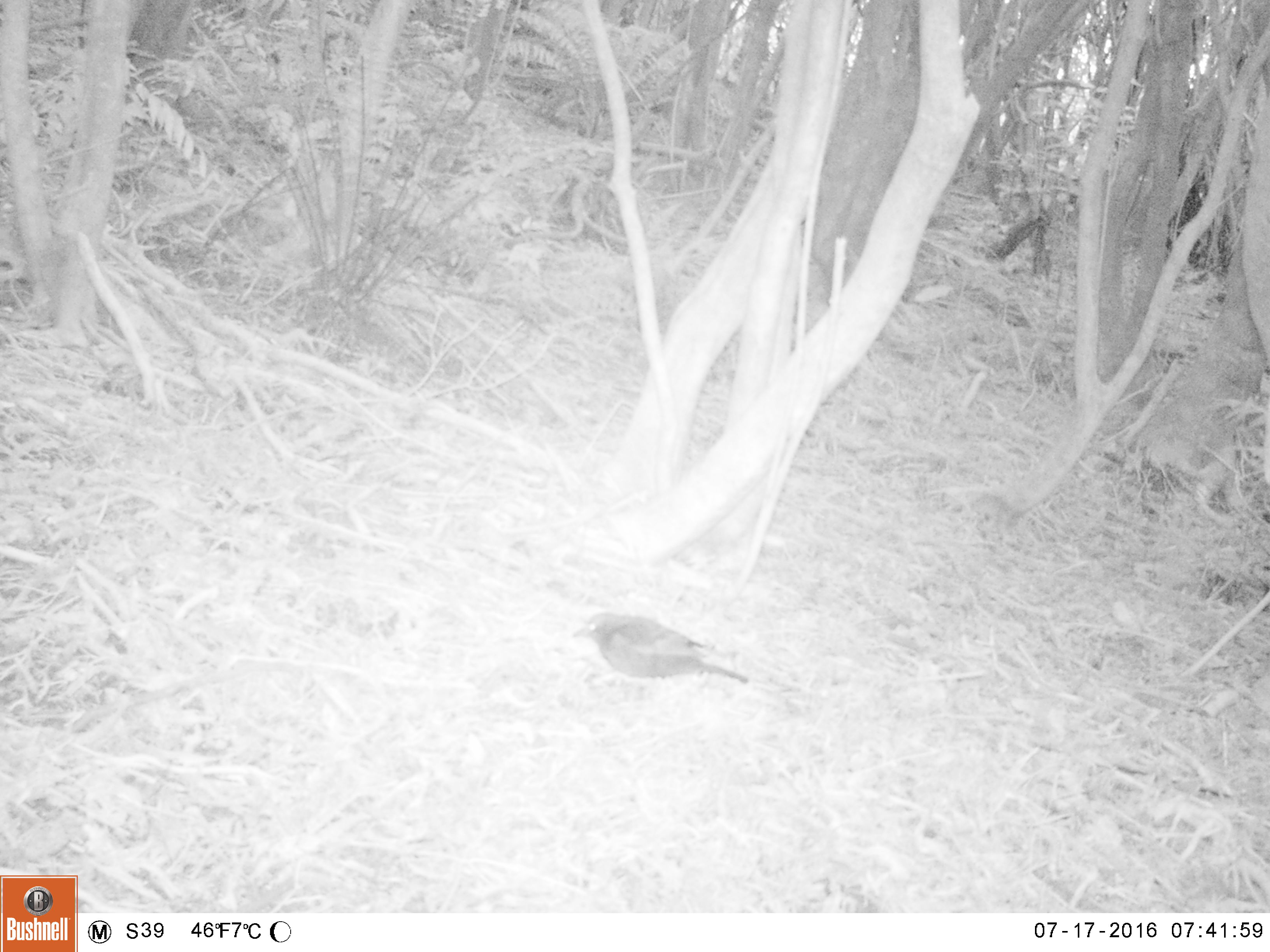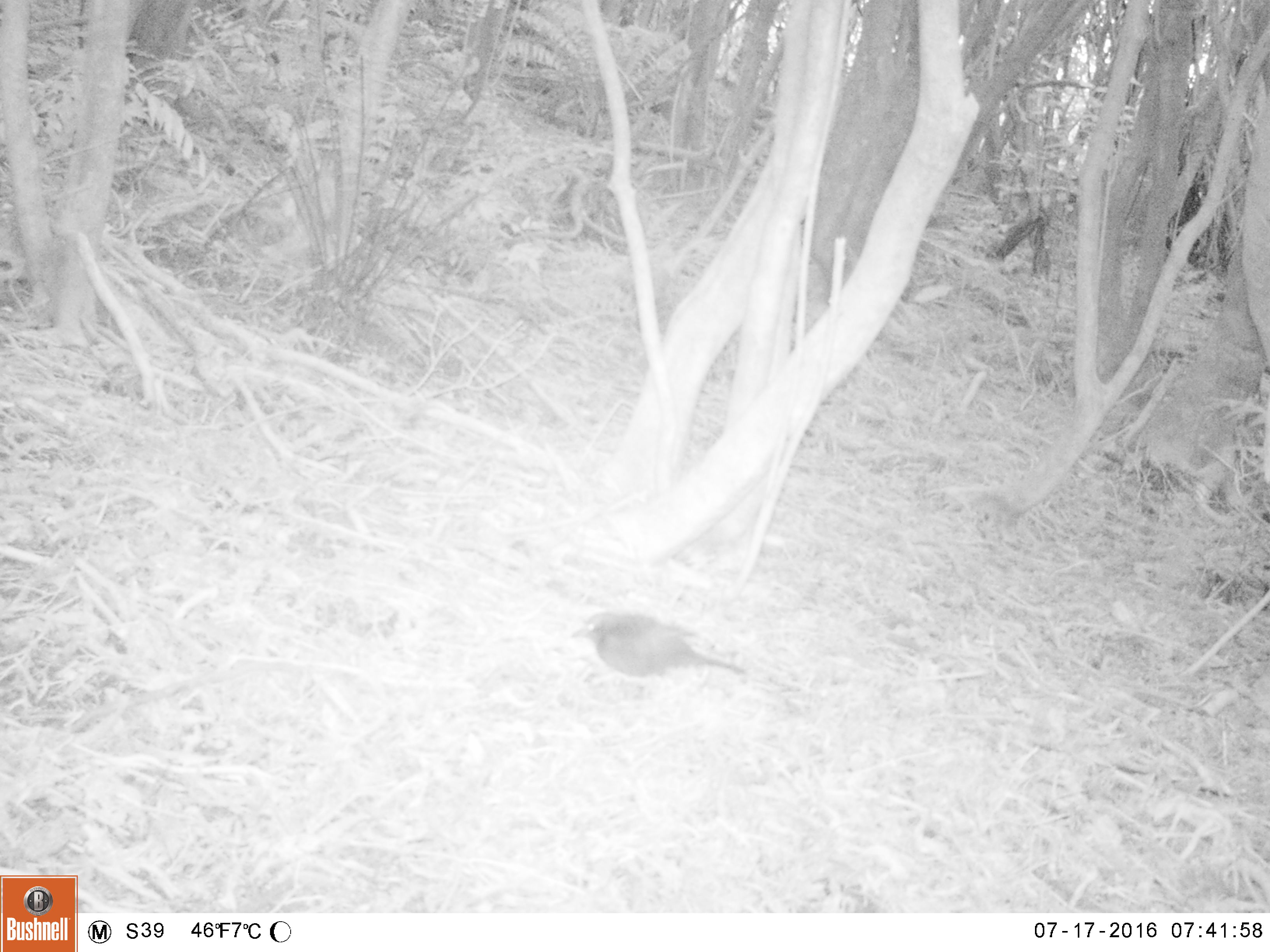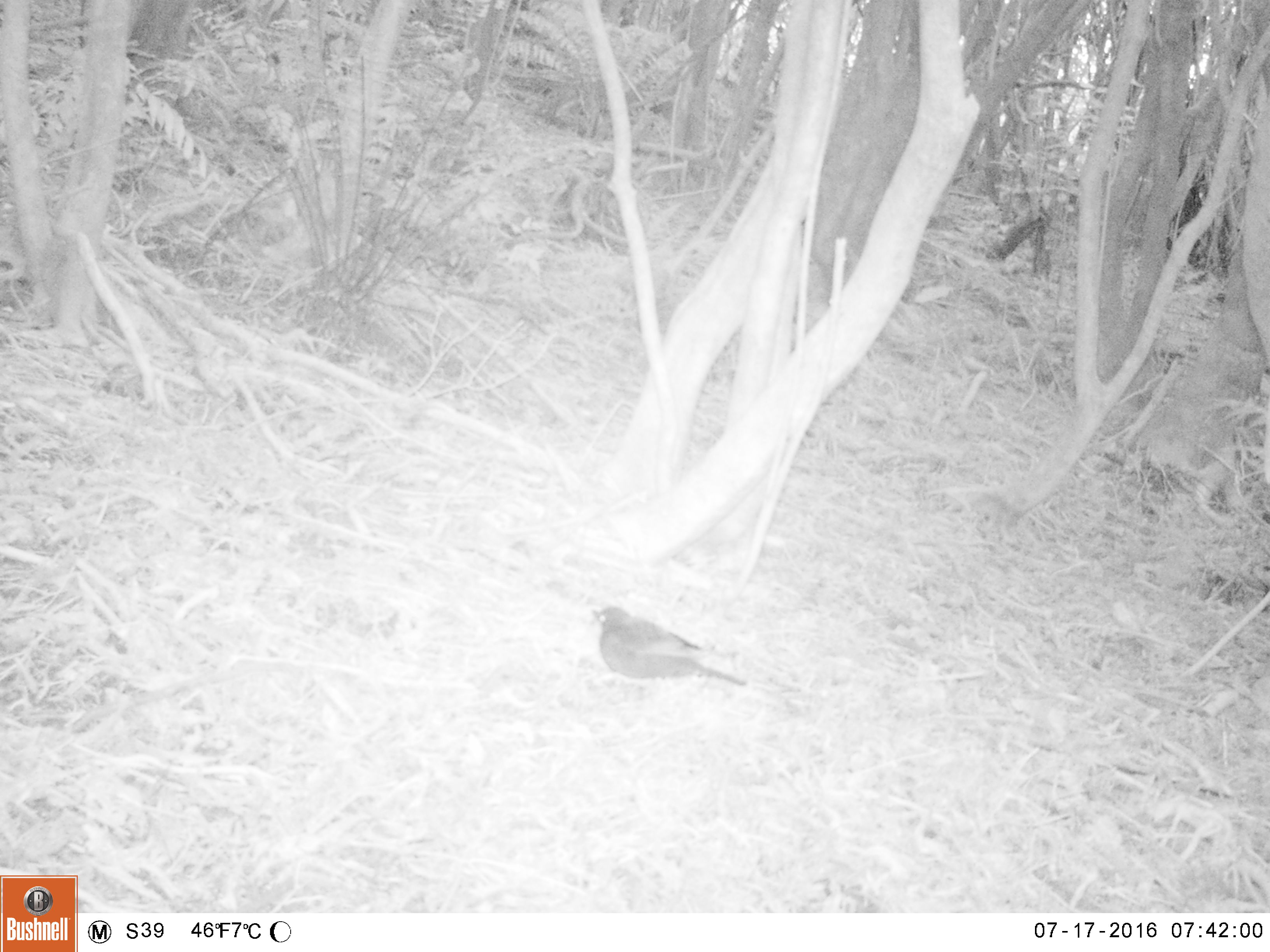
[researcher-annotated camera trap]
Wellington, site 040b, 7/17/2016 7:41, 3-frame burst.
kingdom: Animalia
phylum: Chordata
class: Aves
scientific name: Aves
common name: bird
Bird (Aves).